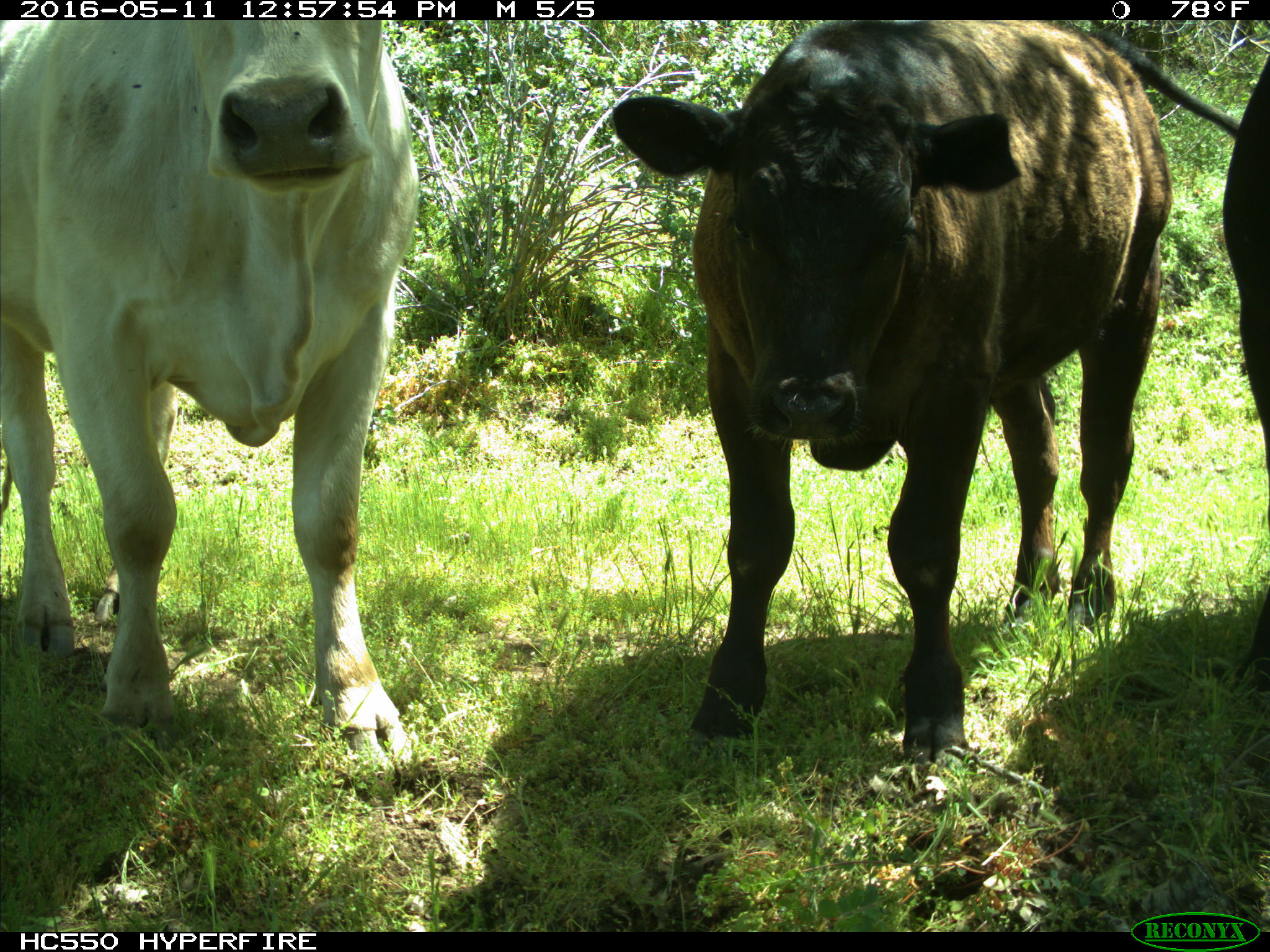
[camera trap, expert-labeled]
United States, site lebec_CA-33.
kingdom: Animalia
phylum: Chordata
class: Mammalia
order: Artiodactyla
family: Bovidae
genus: Bos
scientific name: Bos taurus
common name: domestic cow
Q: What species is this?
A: Bos taurus (domestic cow).